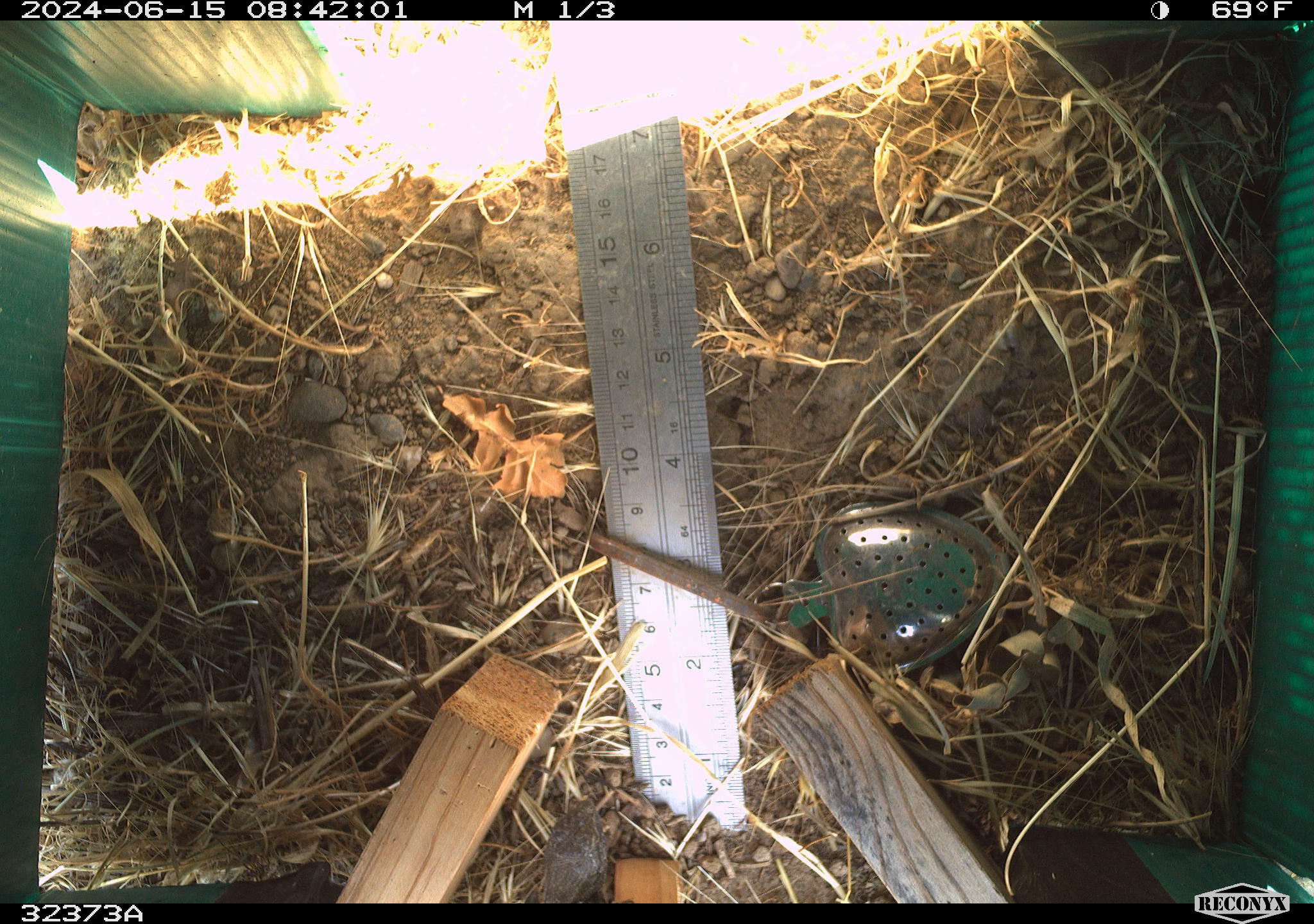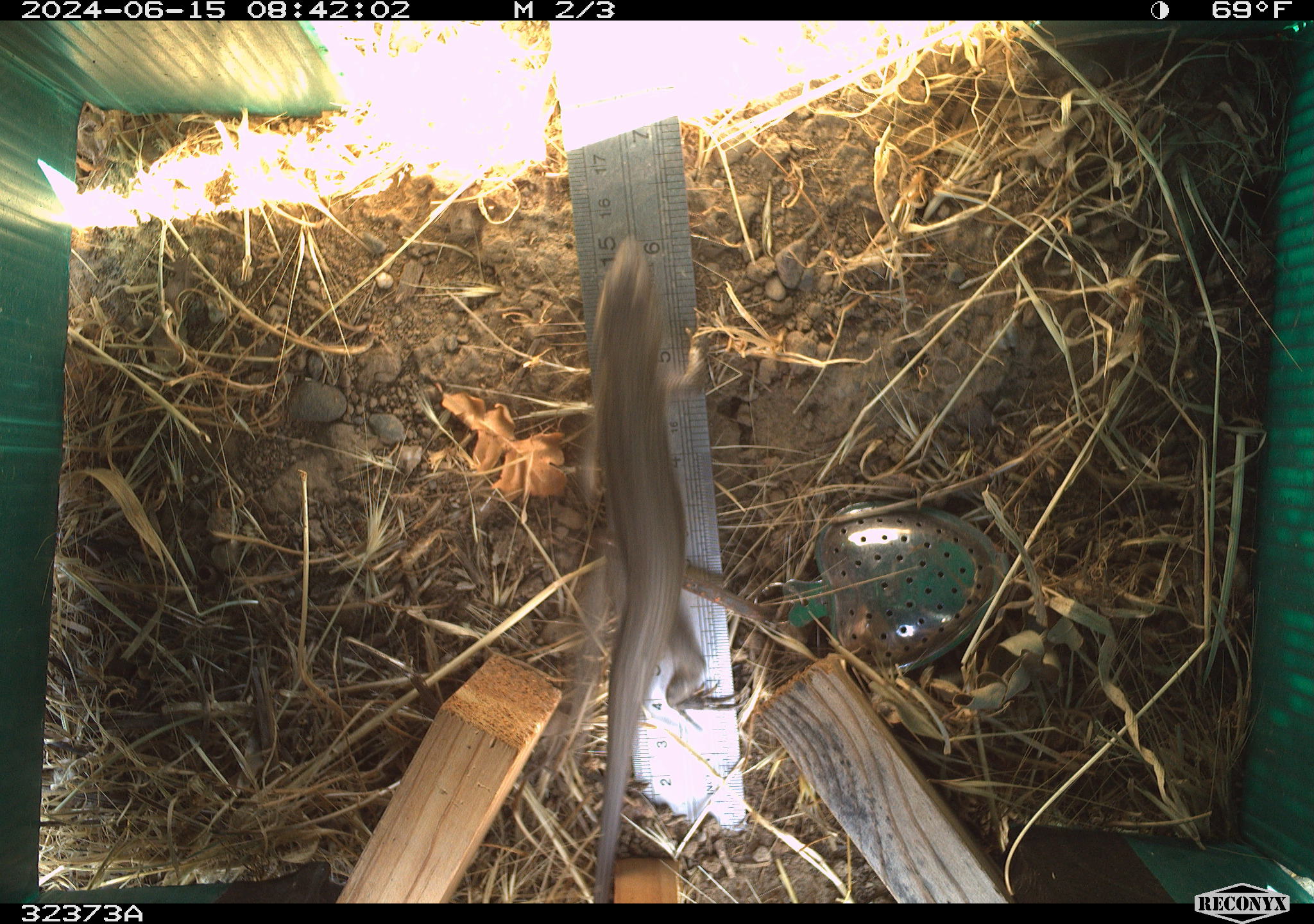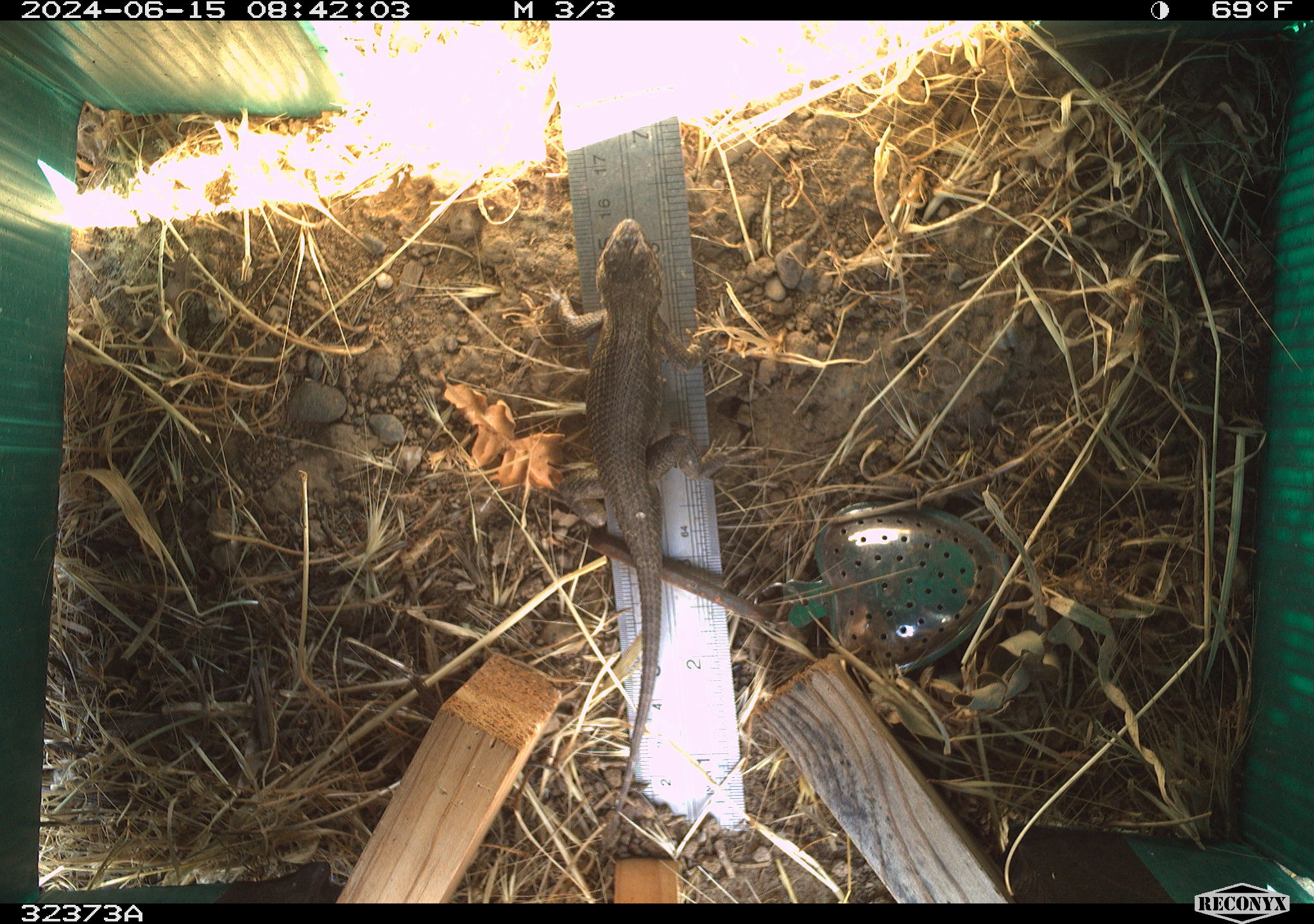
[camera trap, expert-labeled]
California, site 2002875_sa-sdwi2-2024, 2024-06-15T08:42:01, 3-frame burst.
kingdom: Animalia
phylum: Chordata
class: Reptilia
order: Squamata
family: Phrynosomatidae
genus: Sceloporus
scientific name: Sceloporus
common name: spiny lizards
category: sceloporus species